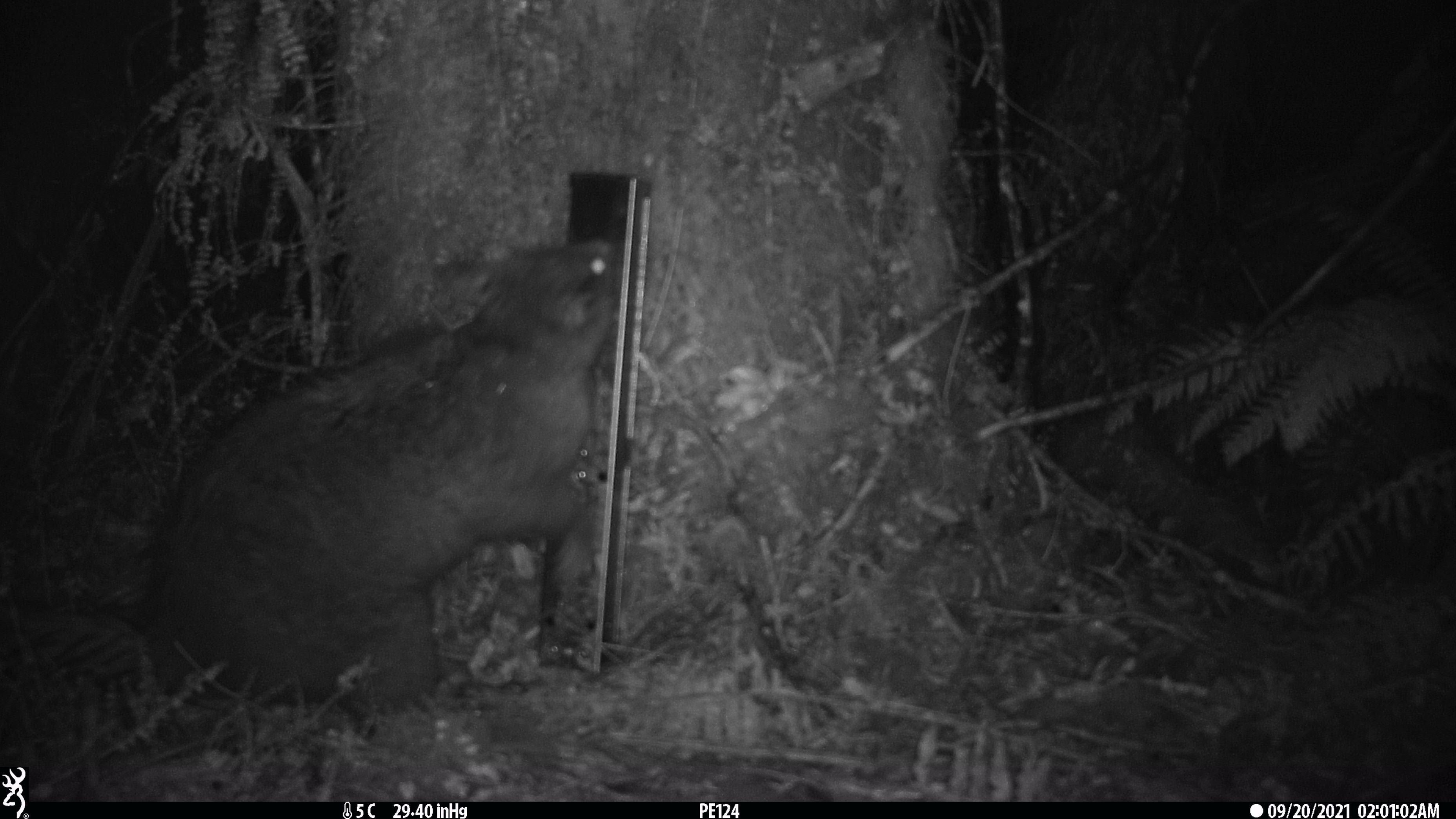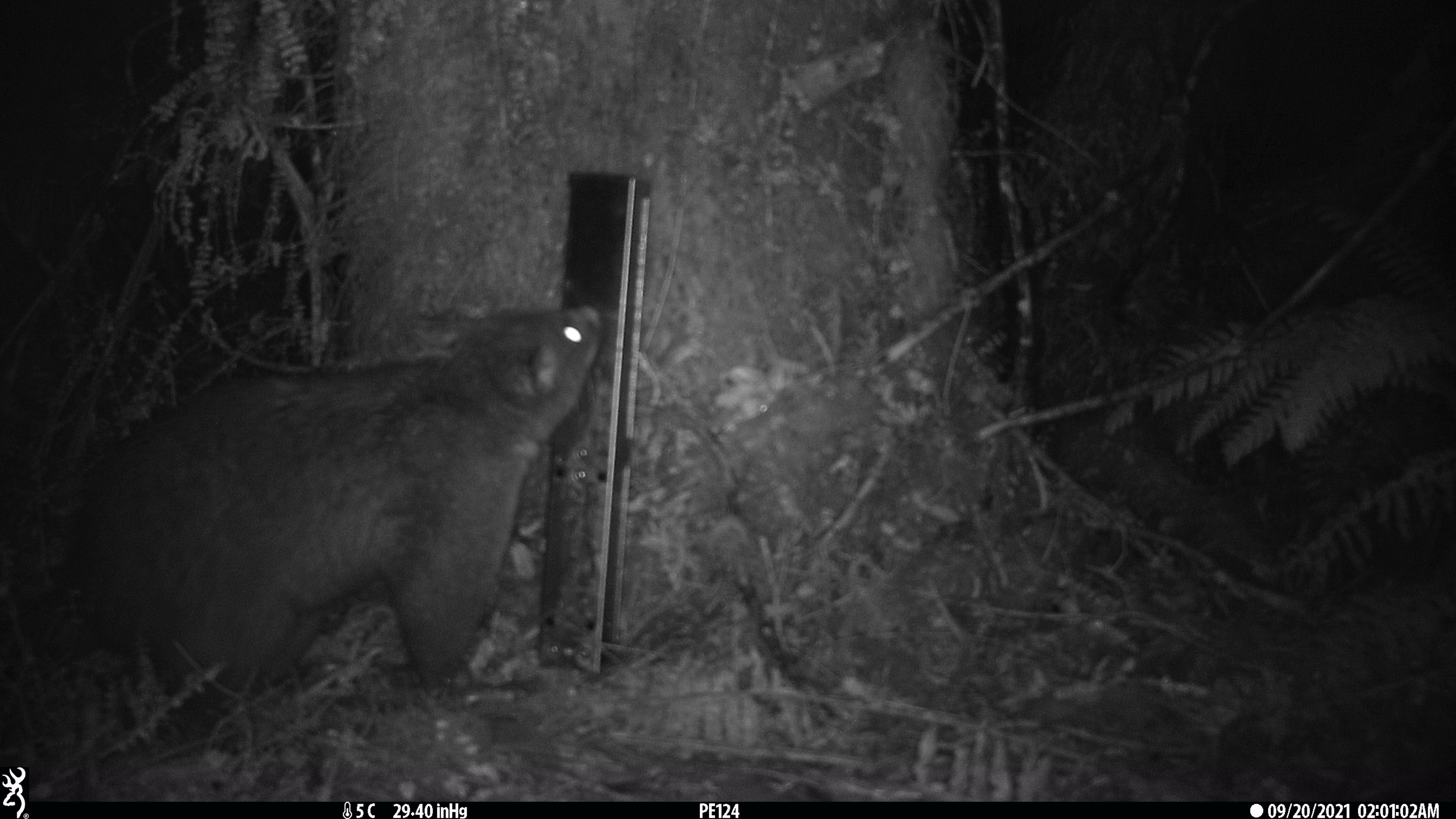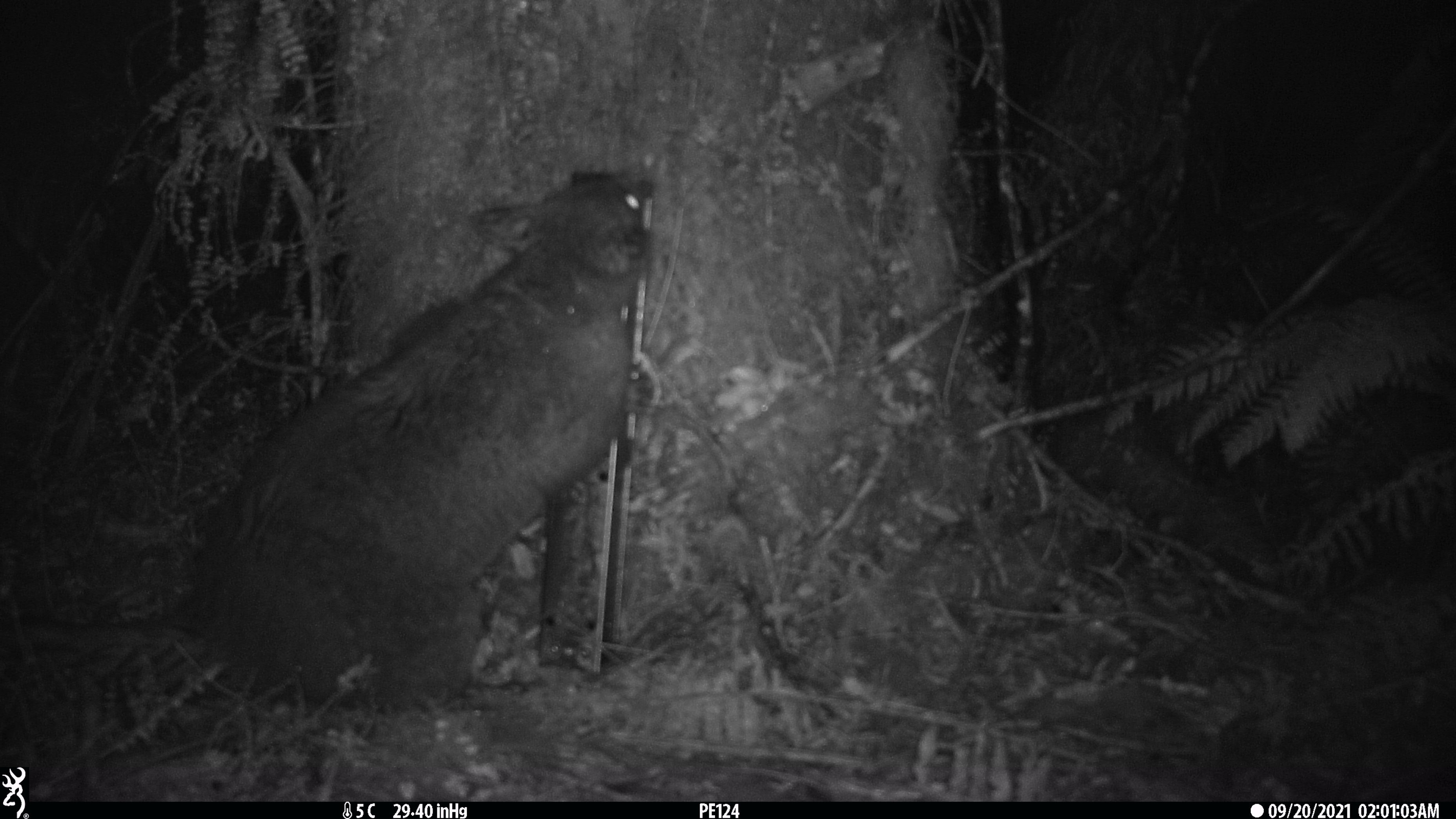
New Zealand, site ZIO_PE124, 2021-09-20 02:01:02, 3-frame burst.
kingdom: Animalia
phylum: Chordata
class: Mammalia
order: Diprotodontia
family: Phalangeridae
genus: Trichosurus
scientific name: Trichosurus vulpecula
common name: common brushtail possum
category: possum